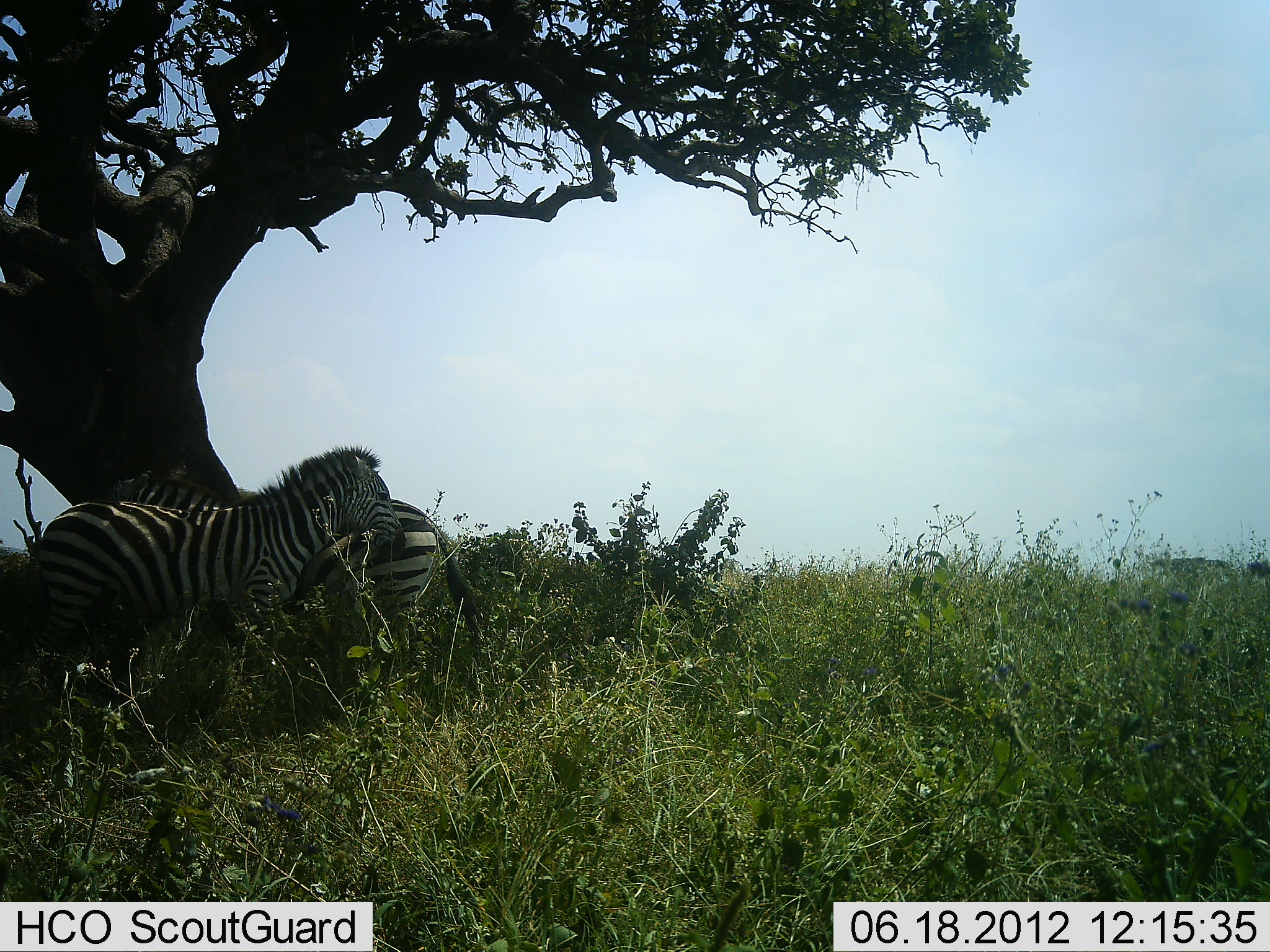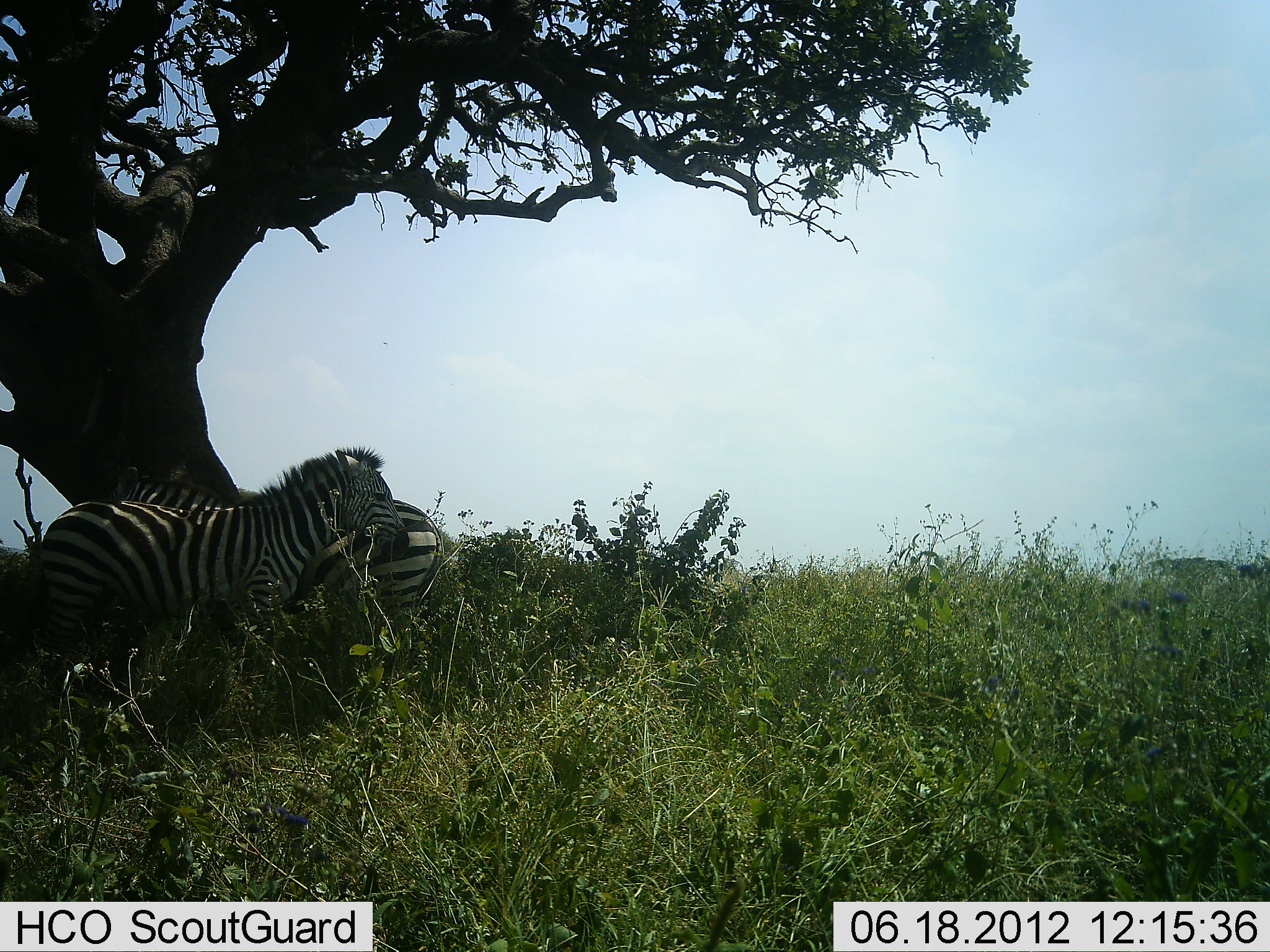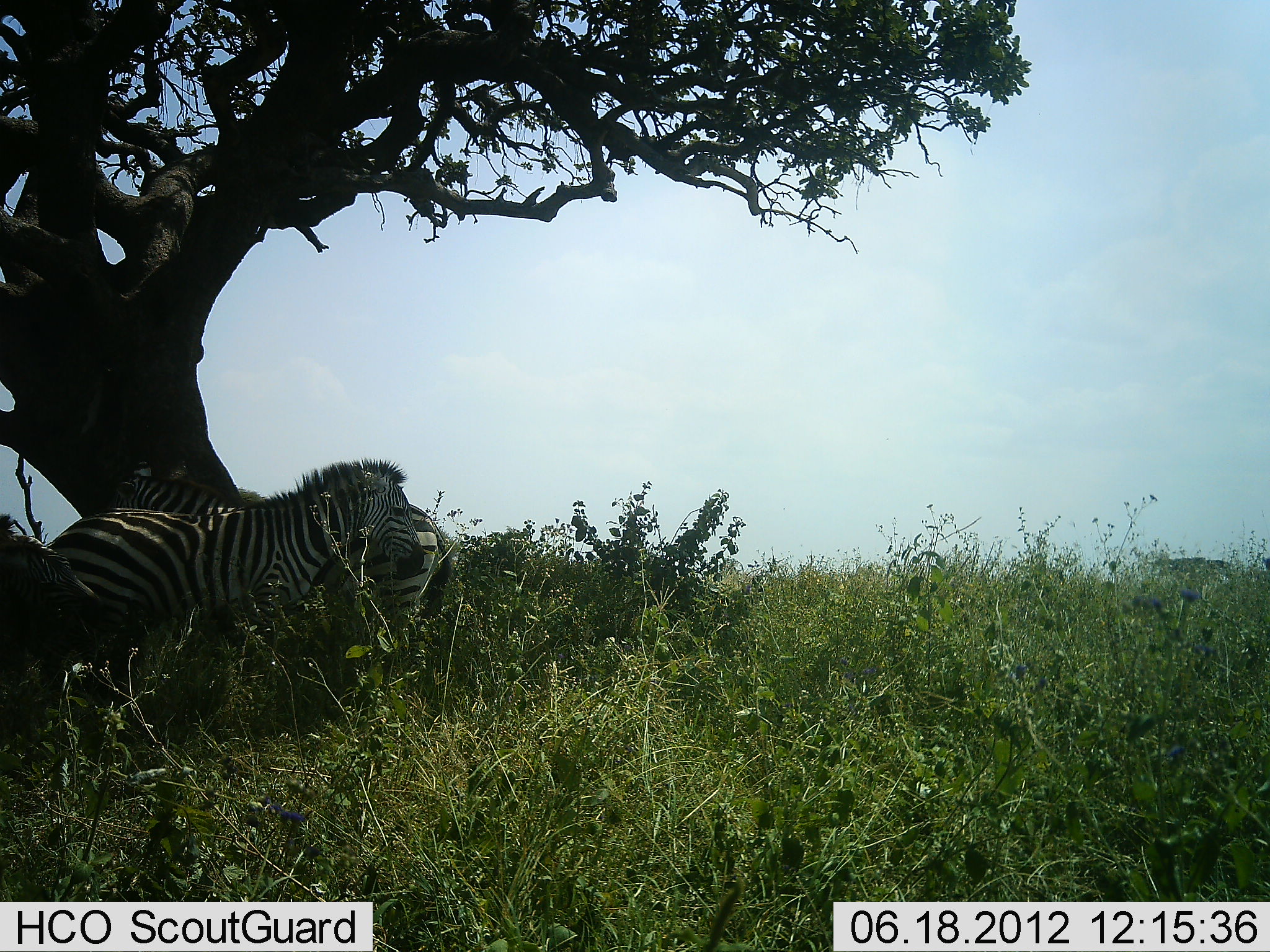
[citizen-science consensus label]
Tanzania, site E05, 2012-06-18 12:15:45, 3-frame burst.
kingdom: Animalia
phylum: Chordata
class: Mammalia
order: Perissodactyla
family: Equidae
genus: Equus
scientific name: Equus quagga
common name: plains zebra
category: zebra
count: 2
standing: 91%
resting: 0%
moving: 9%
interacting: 18%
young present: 0%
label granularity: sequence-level